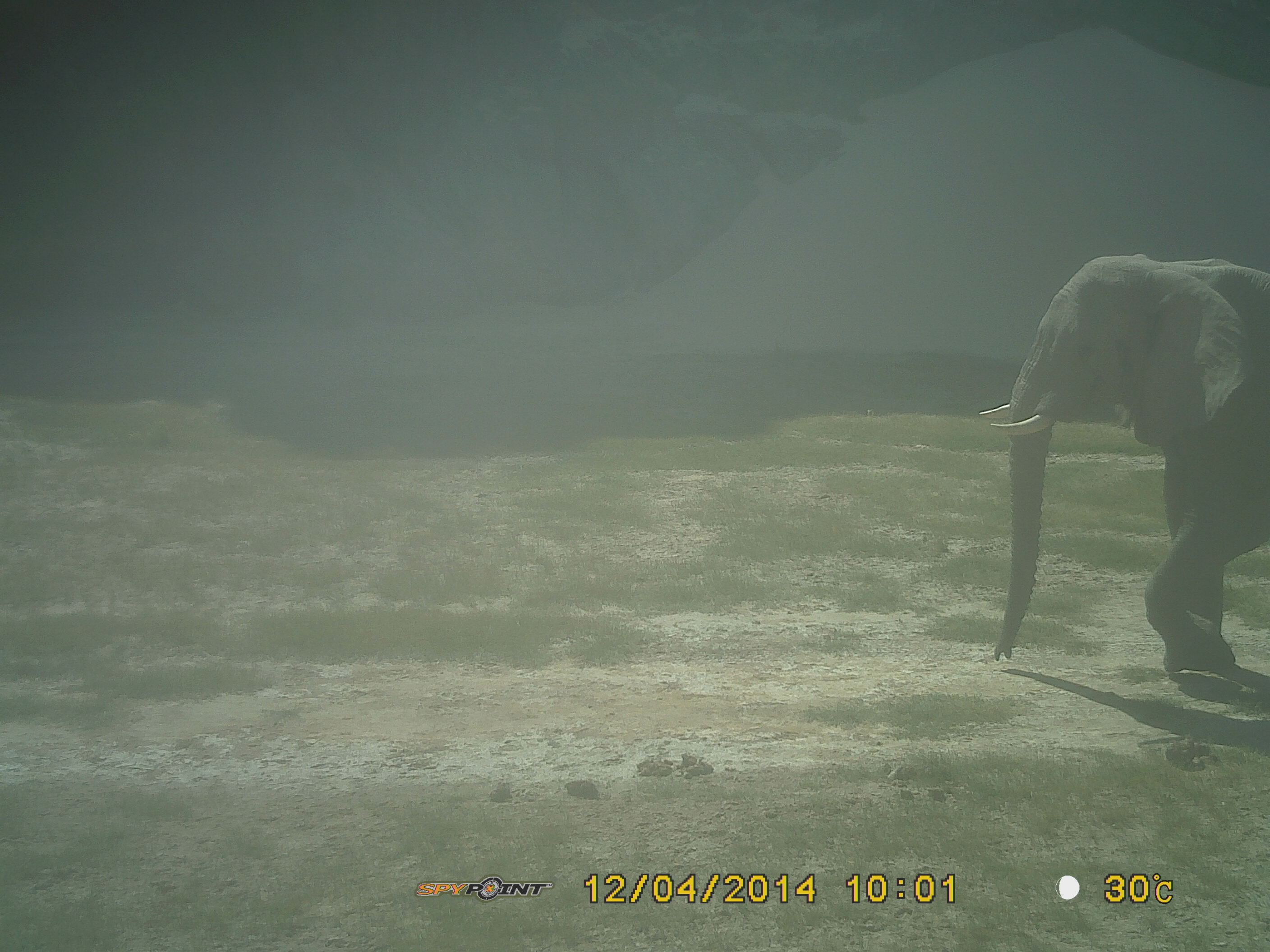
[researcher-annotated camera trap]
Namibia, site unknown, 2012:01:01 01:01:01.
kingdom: Animalia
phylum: Chordata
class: Mammalia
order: Proboscidea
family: Elephantidae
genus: Loxodonta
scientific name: Loxodonta africana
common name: african elephant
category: loxodanta africana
Loxodanta africana (african elephant) (Loxodonta africana).